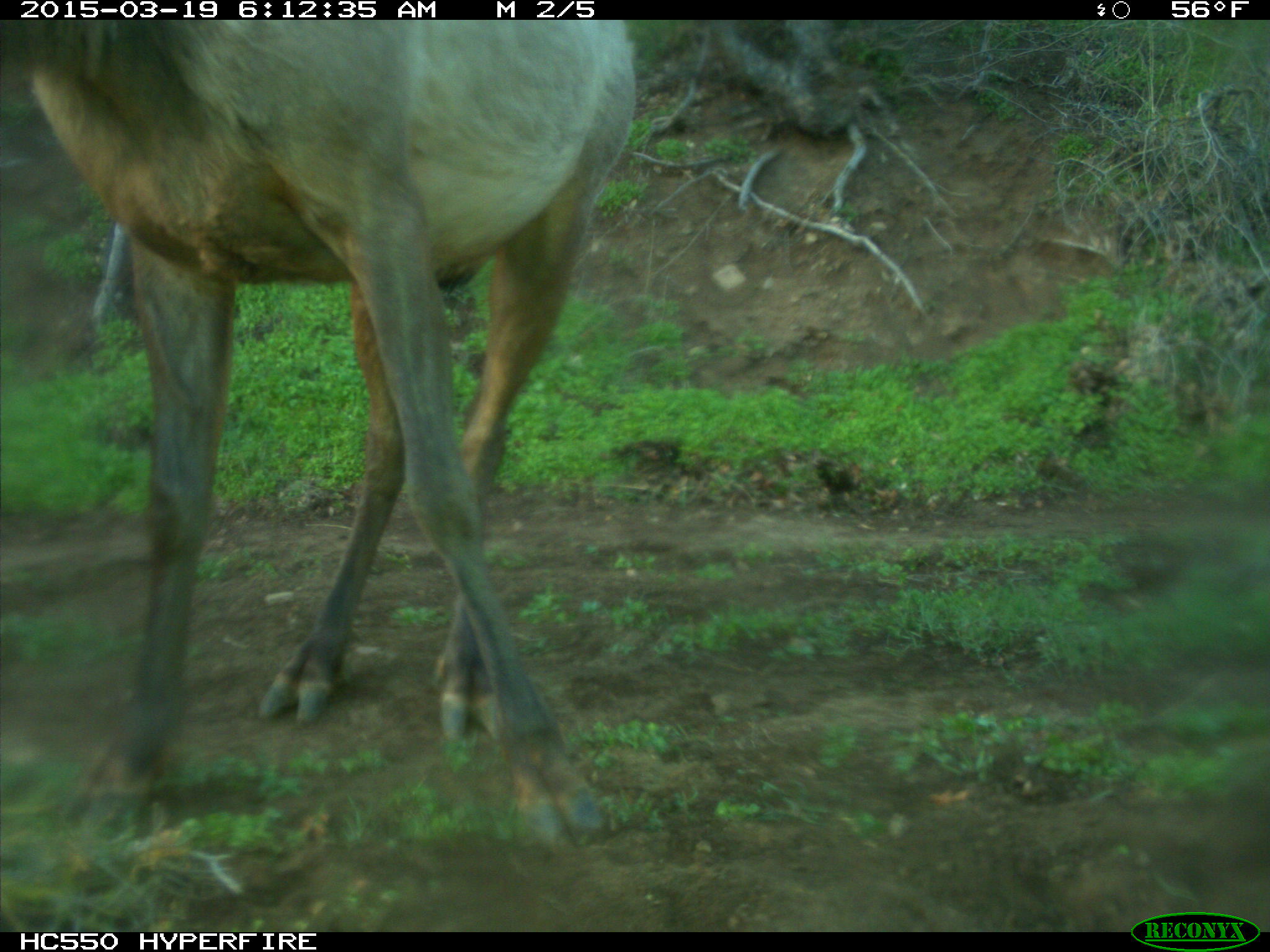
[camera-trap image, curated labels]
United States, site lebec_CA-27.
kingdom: Animalia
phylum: Chordata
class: Mammalia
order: Artiodactyla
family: Cervidae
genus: Cervus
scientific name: Cervus canadensis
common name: elk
Cervus canadensis (elk).